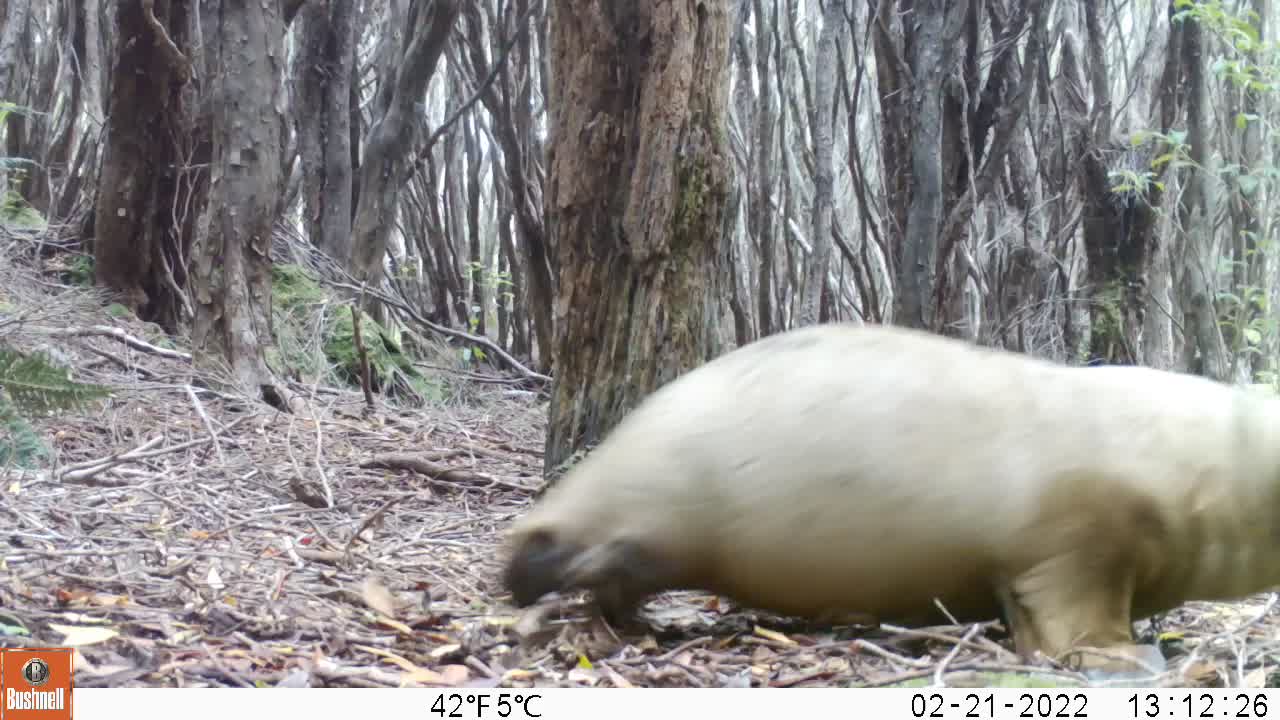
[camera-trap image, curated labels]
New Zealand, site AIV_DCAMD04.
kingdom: Animalia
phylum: Chordata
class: Mammalia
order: Carnivora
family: Otariidae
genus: Phocarctos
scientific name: Phocarctos hookeri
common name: new zealand sea lion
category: sealion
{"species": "sealion (new zealand sea lion) (Phocarctos hookeri)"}